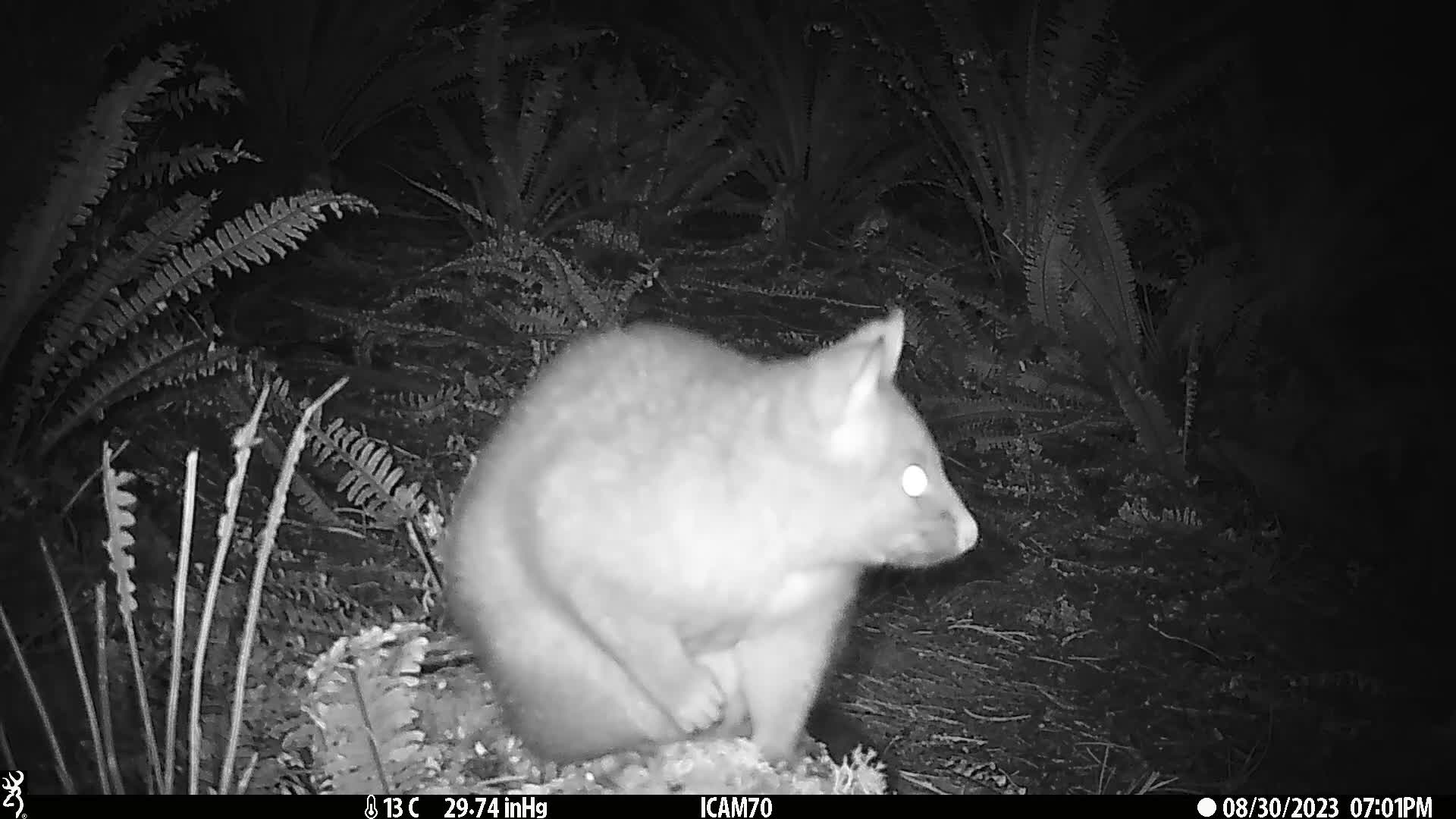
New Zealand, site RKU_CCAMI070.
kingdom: Animalia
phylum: Chordata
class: Mammalia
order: Diprotodontia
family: Phalangeridae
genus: Trichosurus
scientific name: Trichosurus vulpecula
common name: common brushtail possum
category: possum